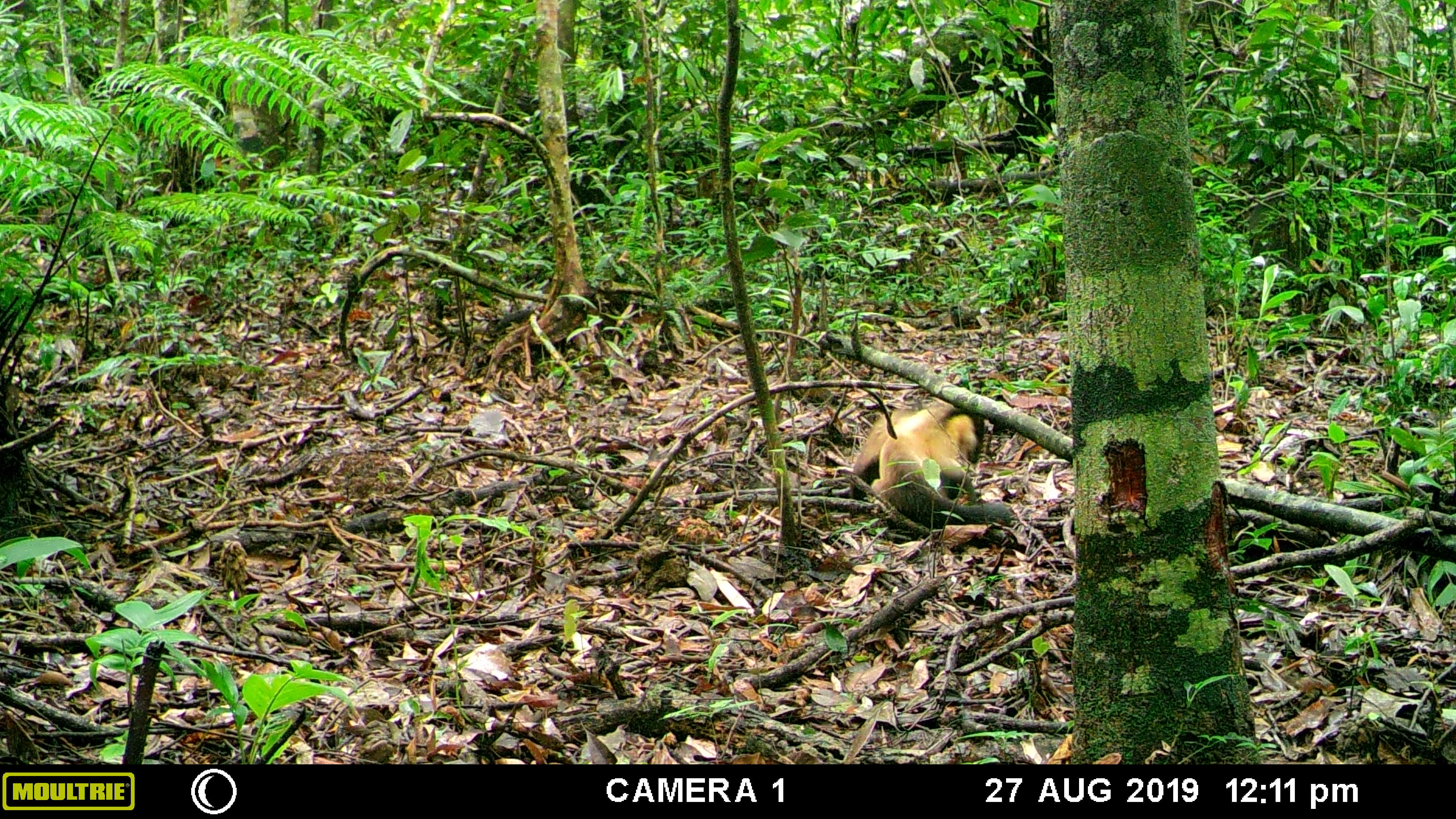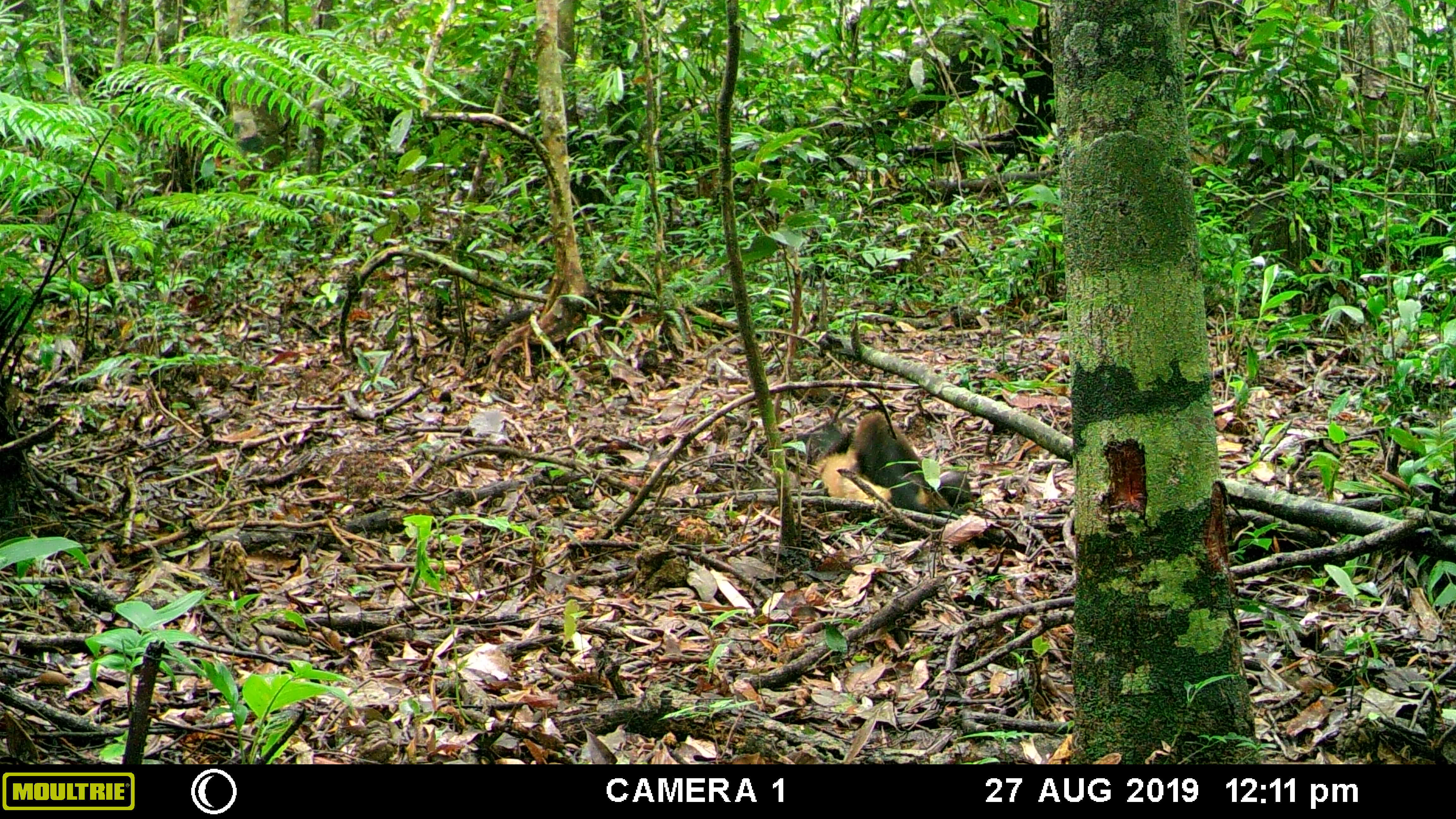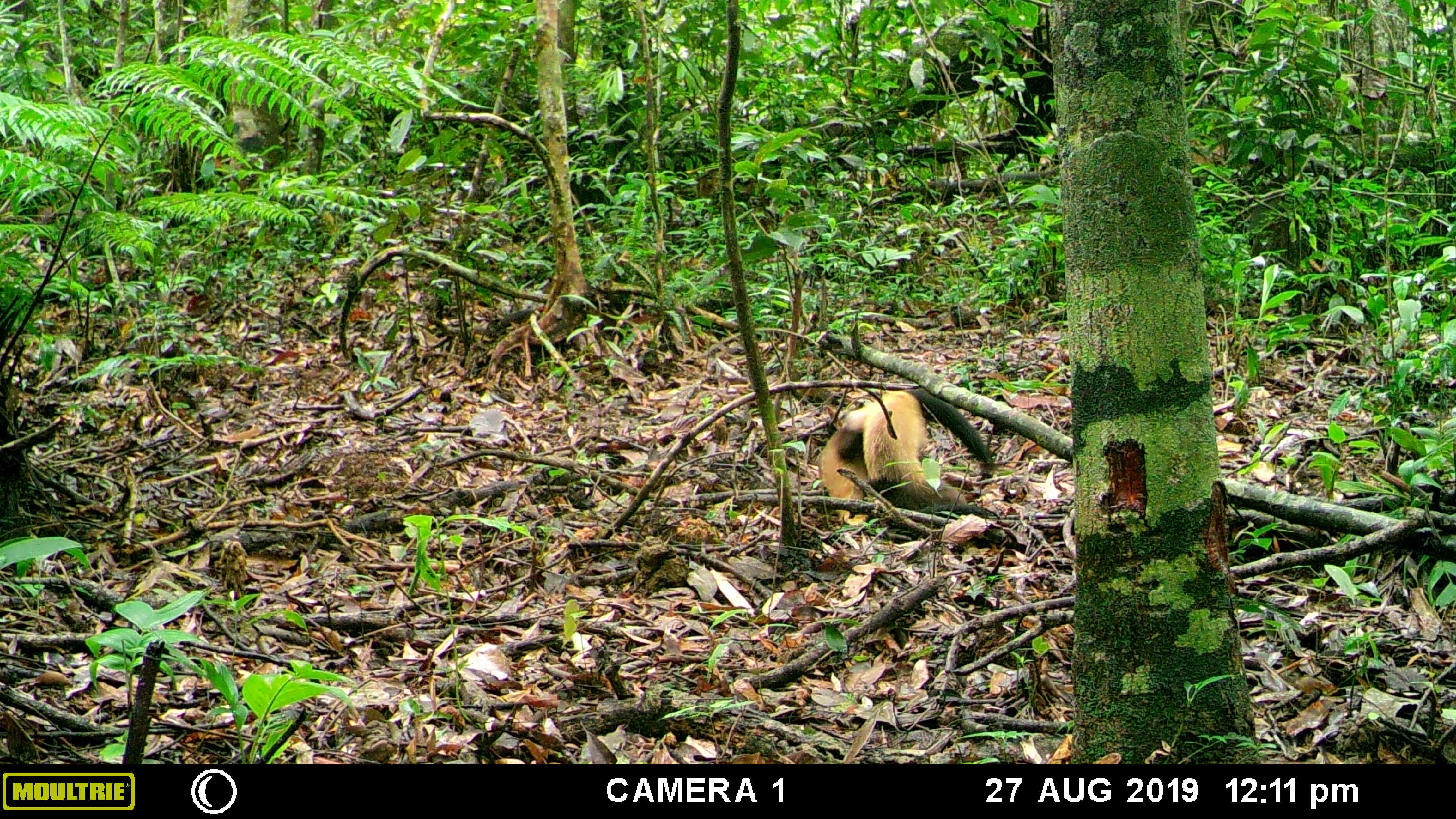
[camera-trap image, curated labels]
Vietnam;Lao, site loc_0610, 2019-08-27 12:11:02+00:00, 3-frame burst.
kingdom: Animalia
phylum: Chordata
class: Mammalia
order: Carnivora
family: Mustelidae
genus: Martes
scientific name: Martes flavigula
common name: yellow-throated marten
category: yellow throated marten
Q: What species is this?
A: Yellow throated marten (yellow-throated marten) (Martes flavigula).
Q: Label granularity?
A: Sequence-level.